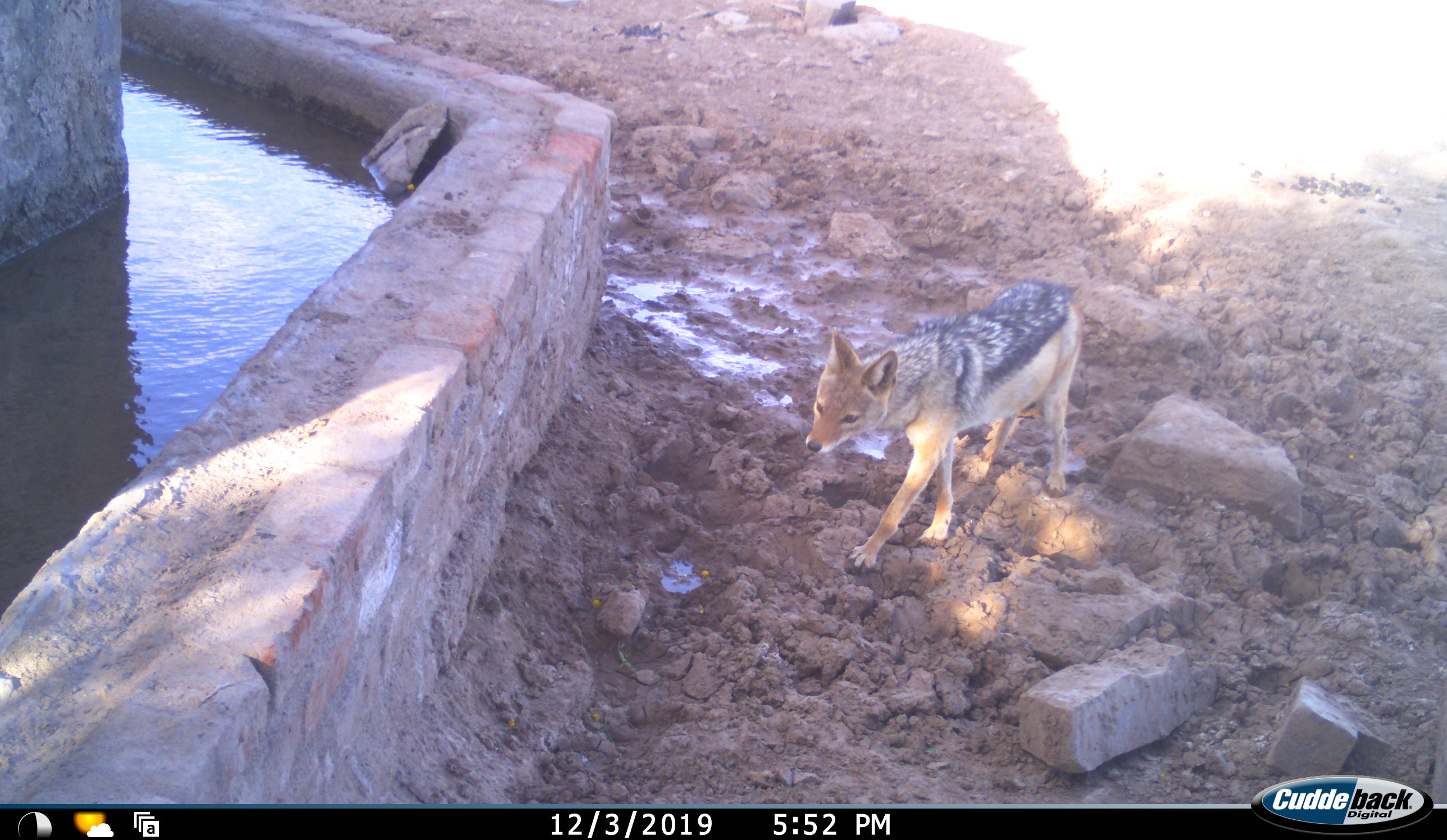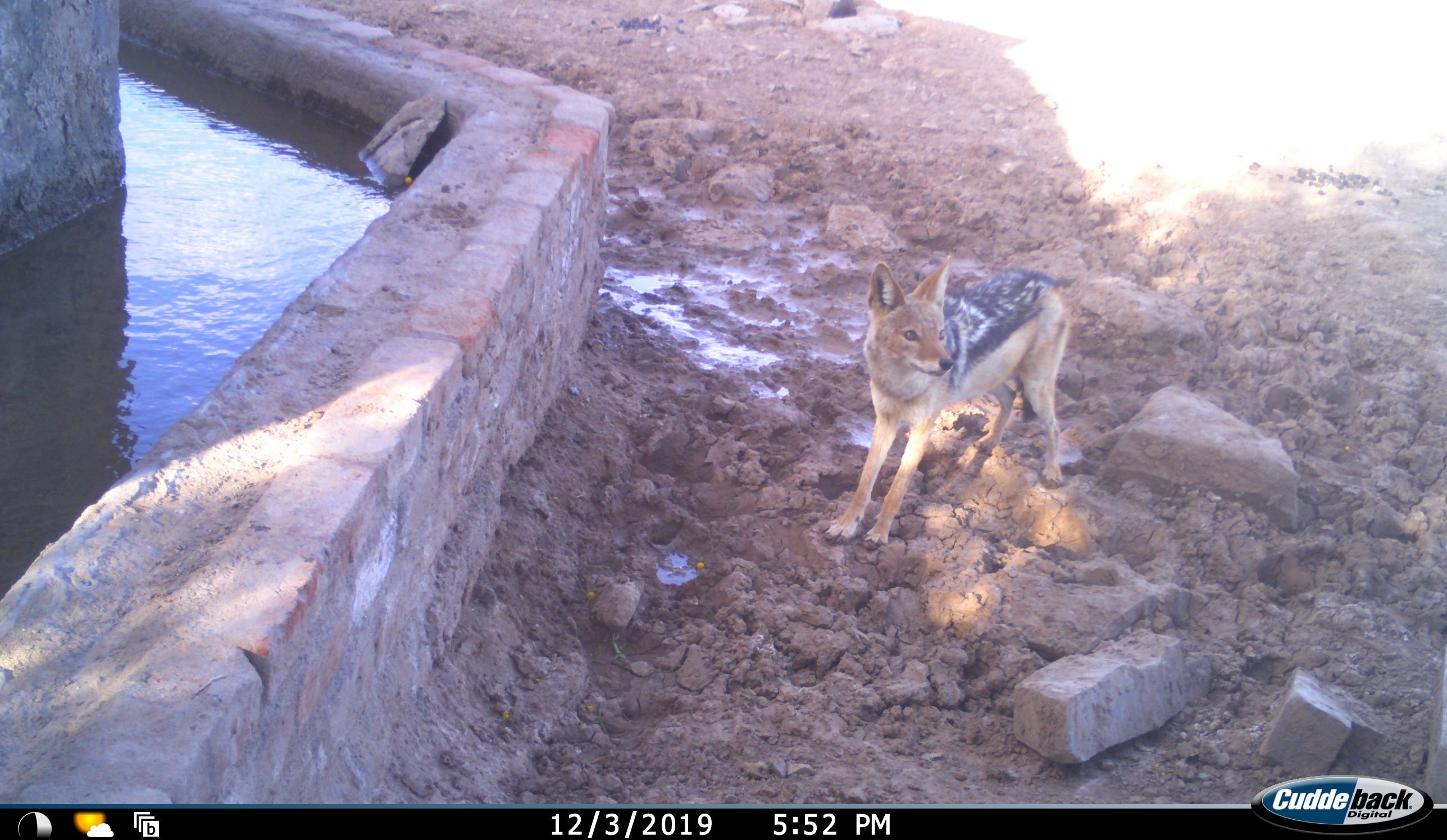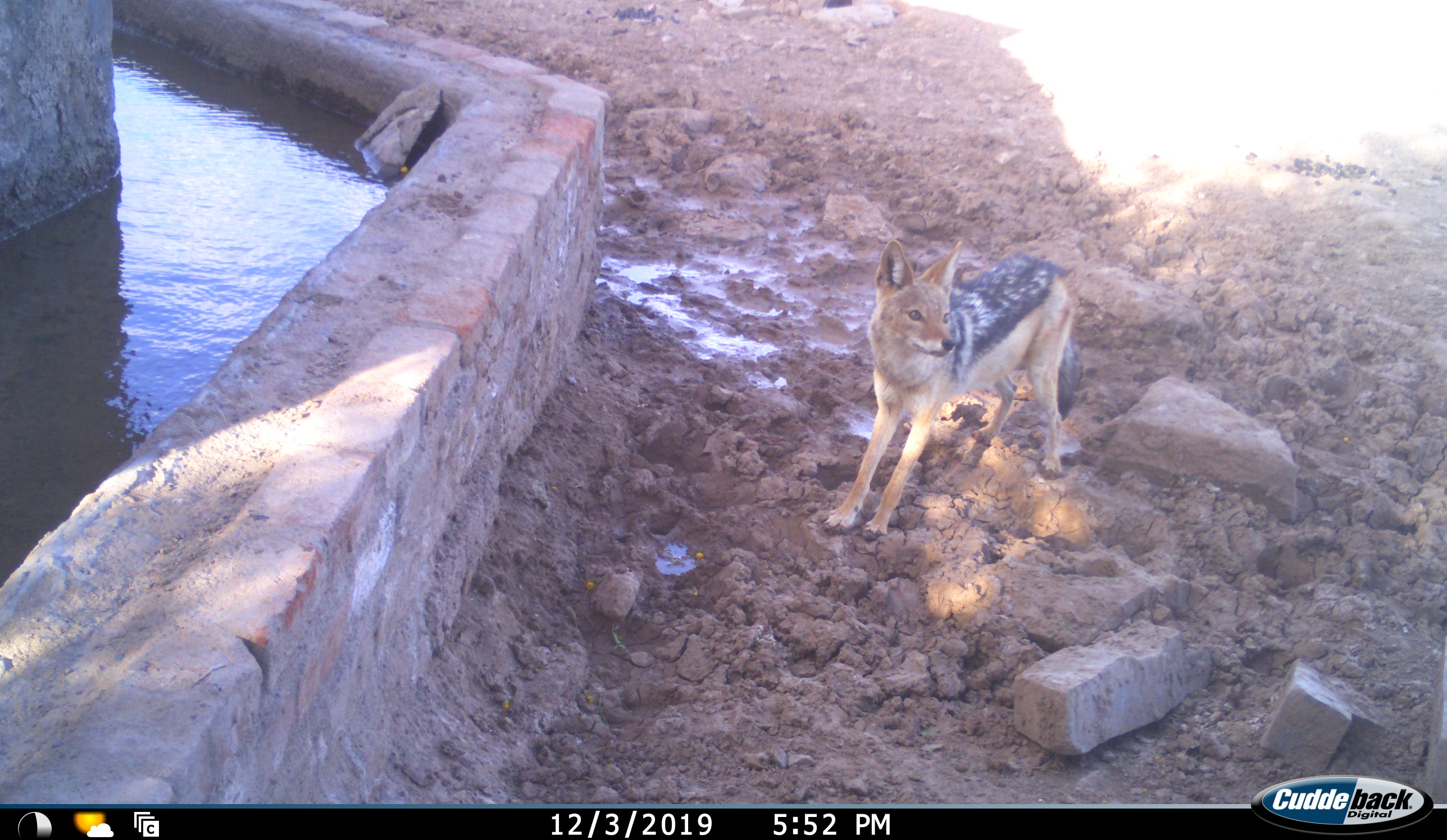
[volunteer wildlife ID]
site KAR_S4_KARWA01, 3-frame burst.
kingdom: Animalia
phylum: Chordata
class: Mammalia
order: Carnivora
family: Canidae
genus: Lupulella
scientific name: Lupulella mesomelas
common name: black-backed jackal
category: jackalblackbacked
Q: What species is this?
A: Jackalblackbacked (black-backed jackal) (Lupulella mesomelas).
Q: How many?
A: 1.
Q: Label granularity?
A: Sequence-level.